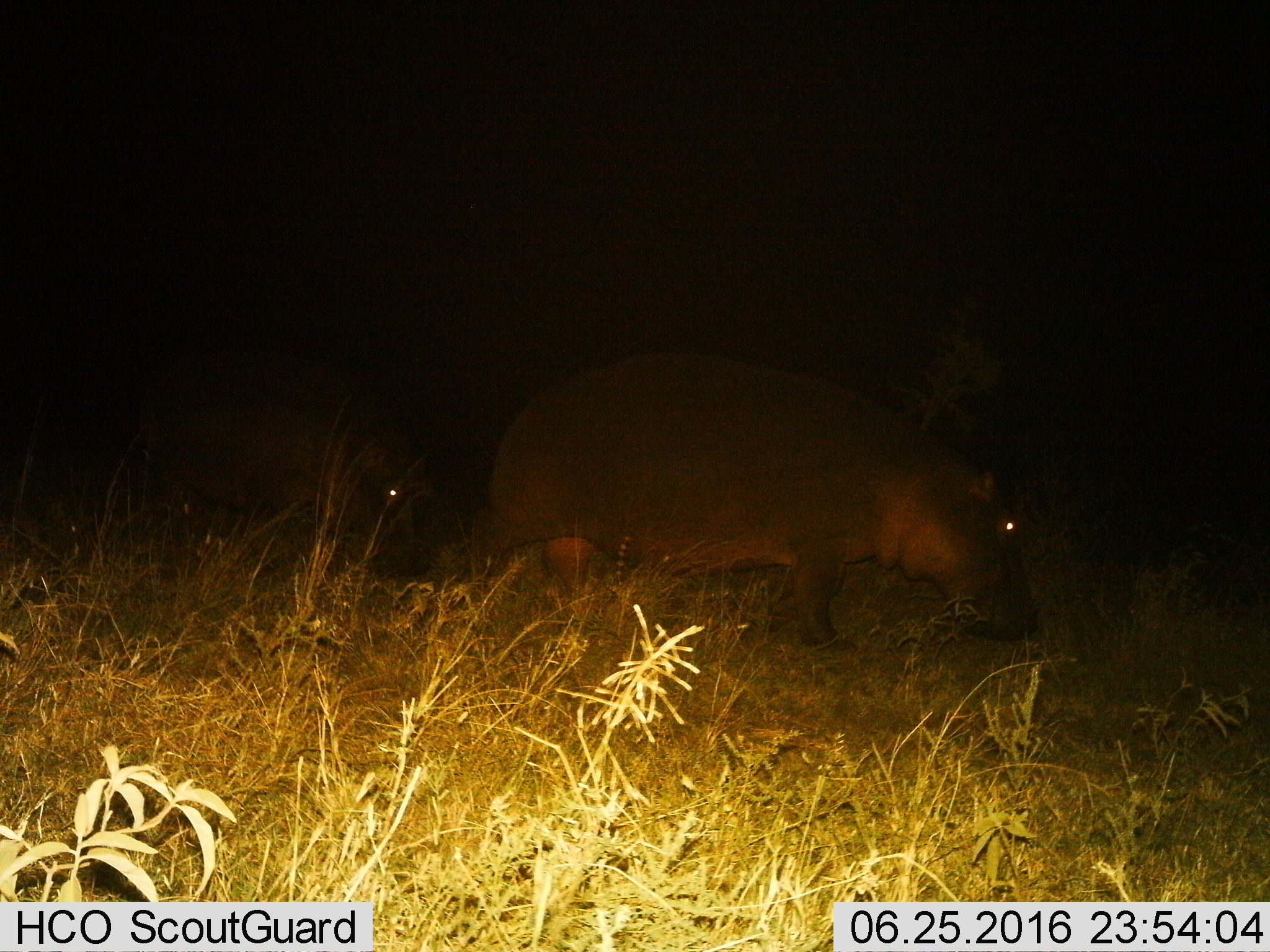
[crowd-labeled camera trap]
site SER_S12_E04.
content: unidentified animal